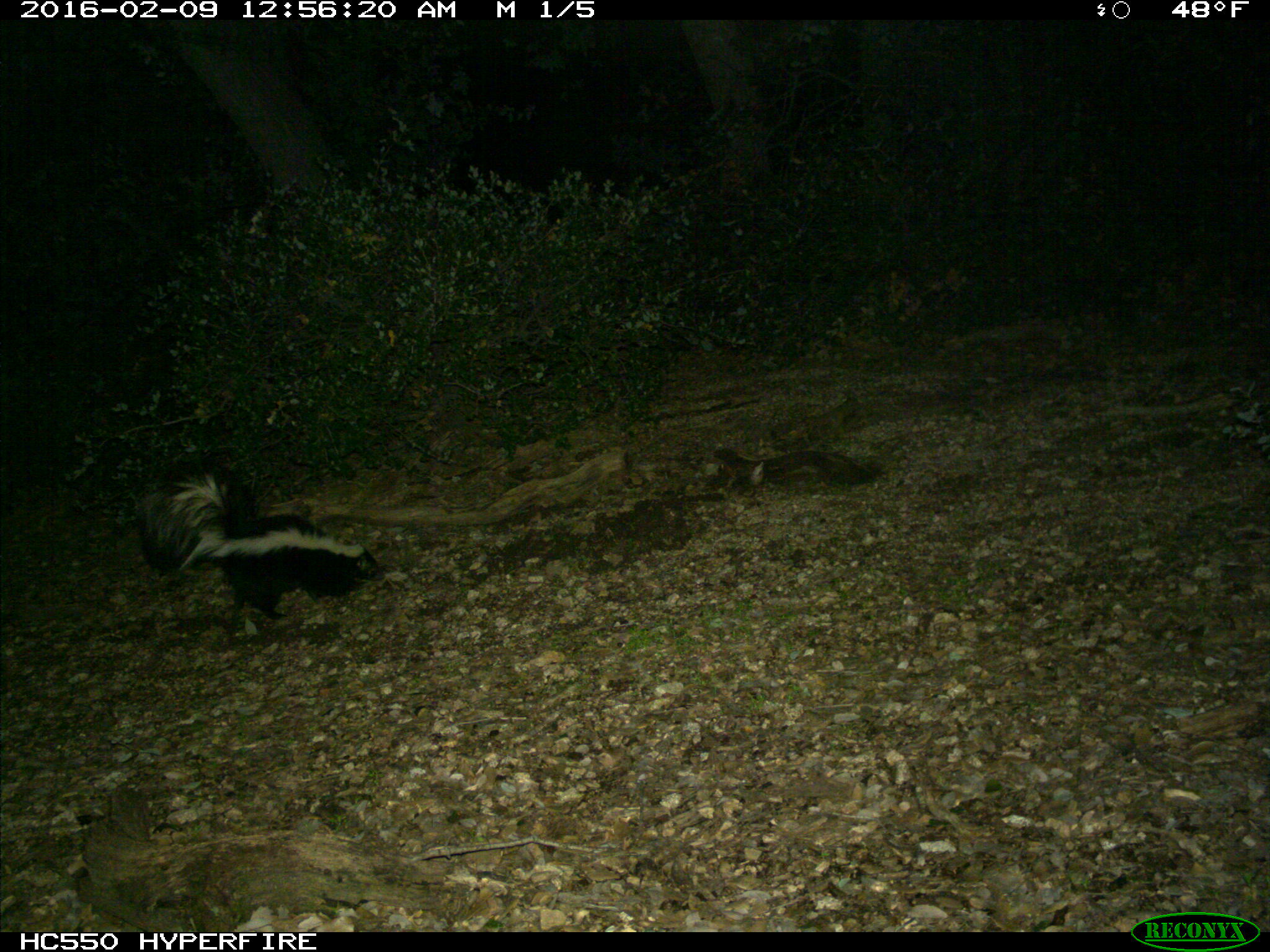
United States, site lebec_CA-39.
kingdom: Animalia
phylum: Chordata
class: Mammalia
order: Carnivora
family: Mephitidae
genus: Mephitis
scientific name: Mephitis mephitis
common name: striped skunk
Mephitis mephitis (striped skunk).